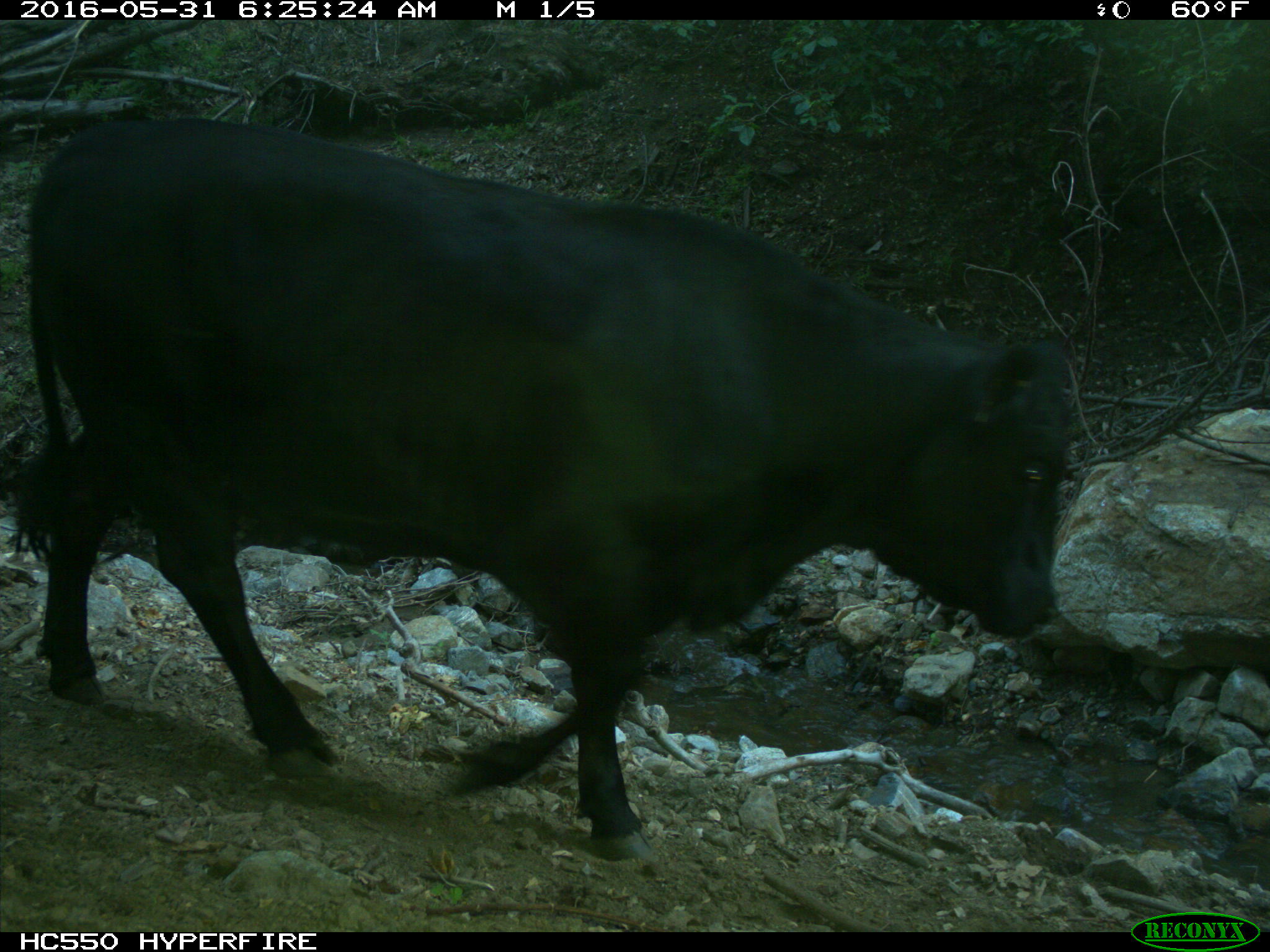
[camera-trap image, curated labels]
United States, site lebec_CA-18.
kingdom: Animalia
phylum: Chordata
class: Mammalia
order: Artiodactyla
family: Bovidae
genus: Bos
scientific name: Bos taurus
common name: domestic cow